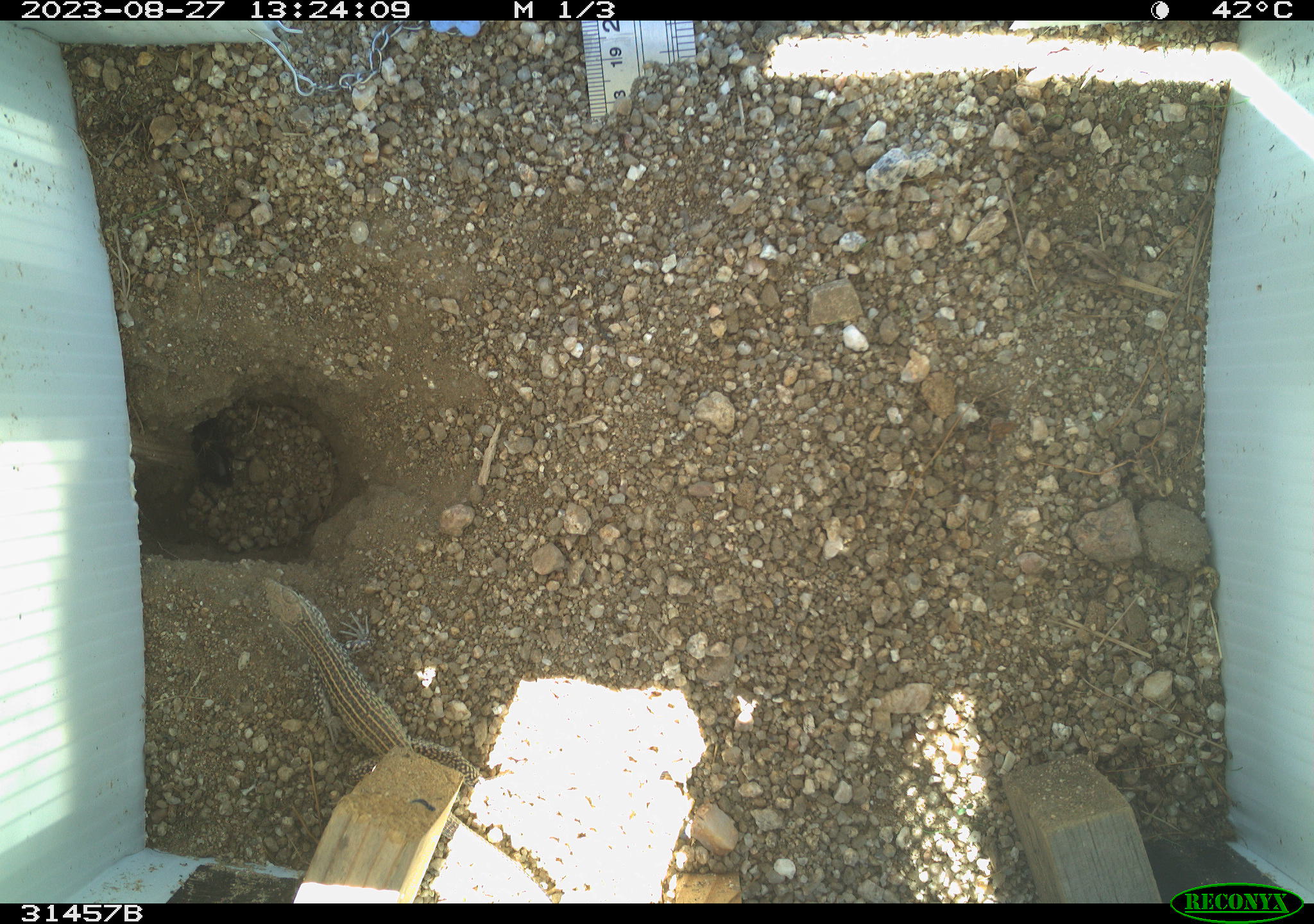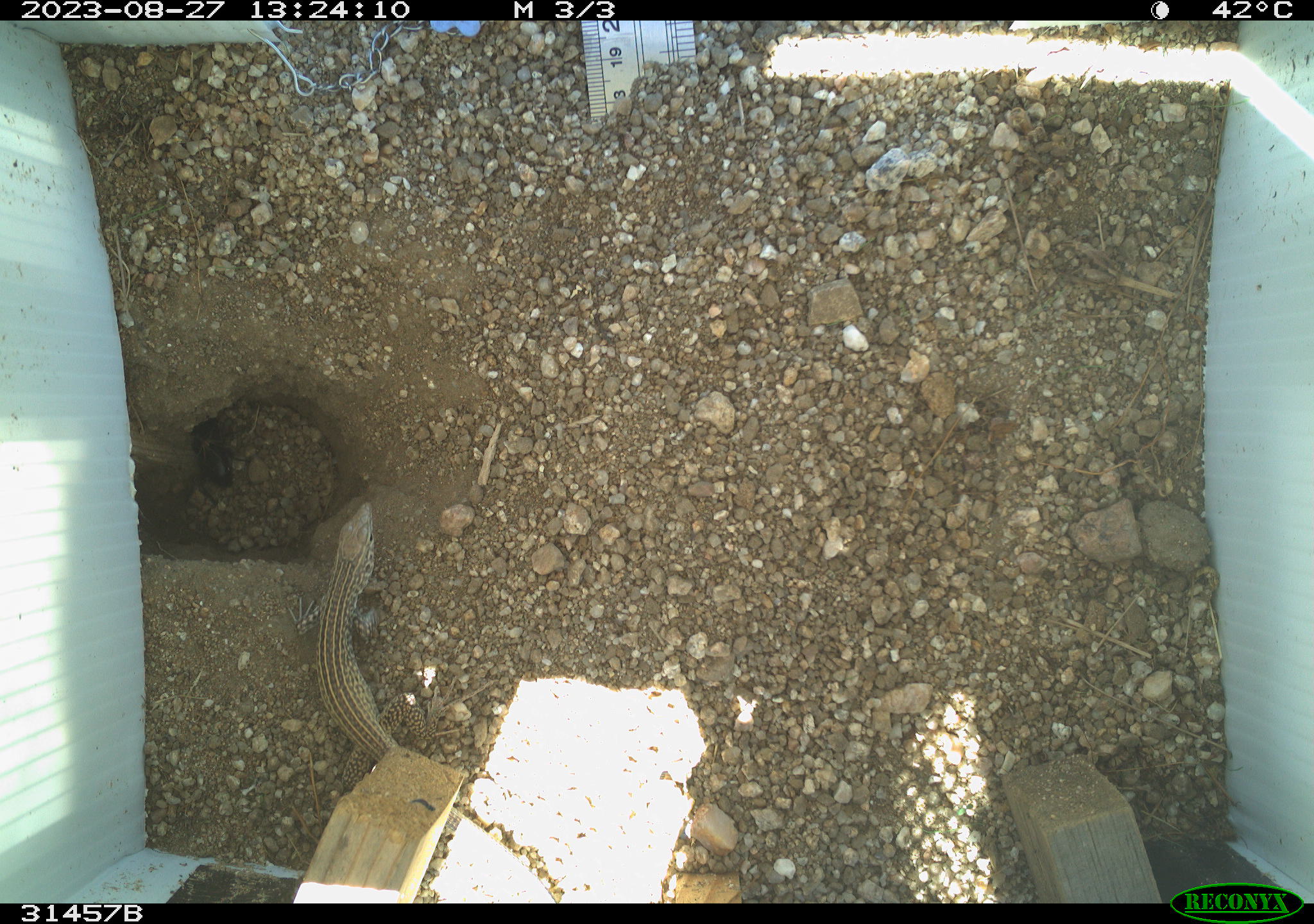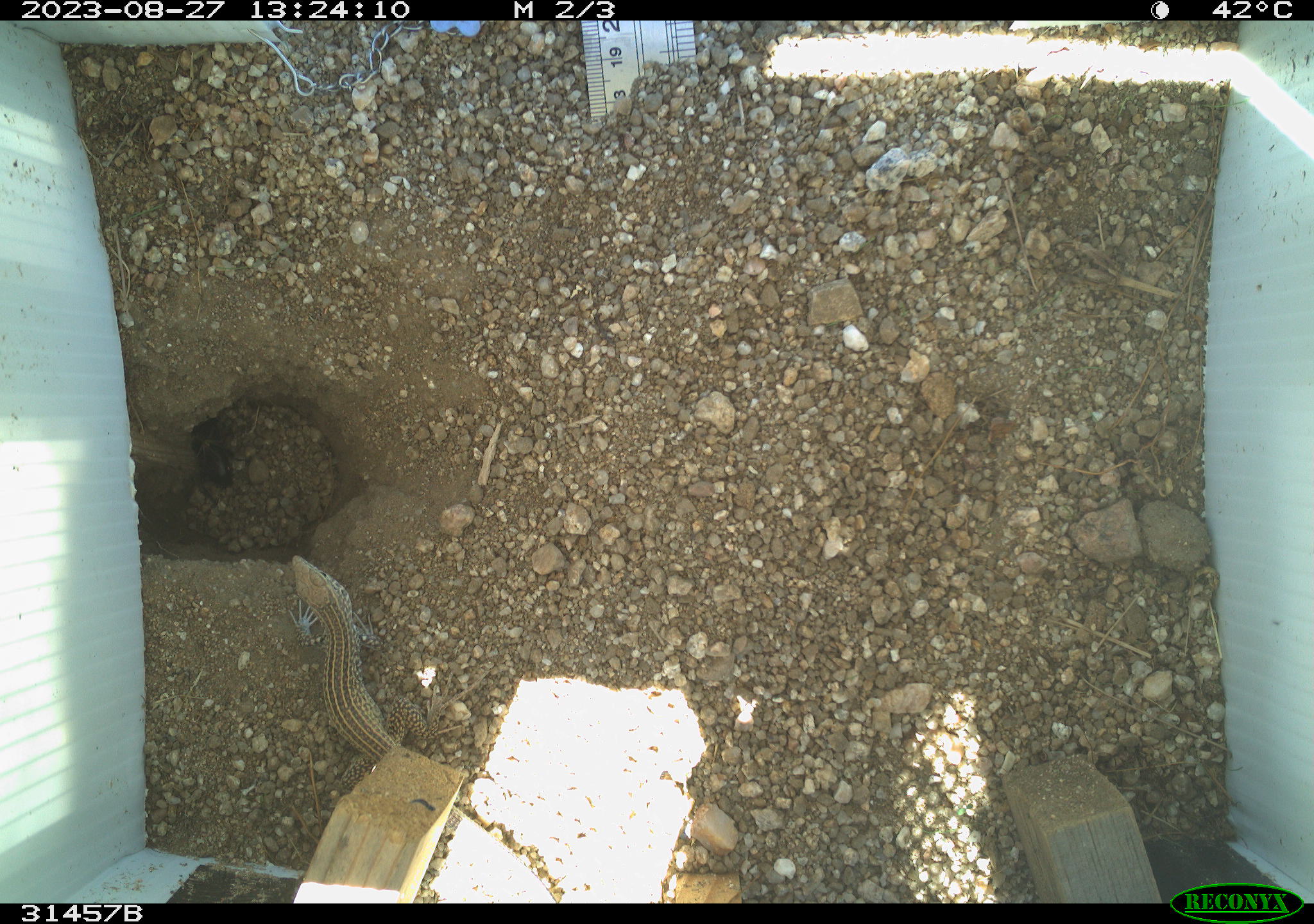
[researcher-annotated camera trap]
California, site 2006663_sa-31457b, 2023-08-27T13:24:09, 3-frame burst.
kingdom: Animalia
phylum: Chordata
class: Reptilia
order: Squamata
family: Teiidae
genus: Aspidoscelis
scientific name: Aspidoscelis tigris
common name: western whiptail